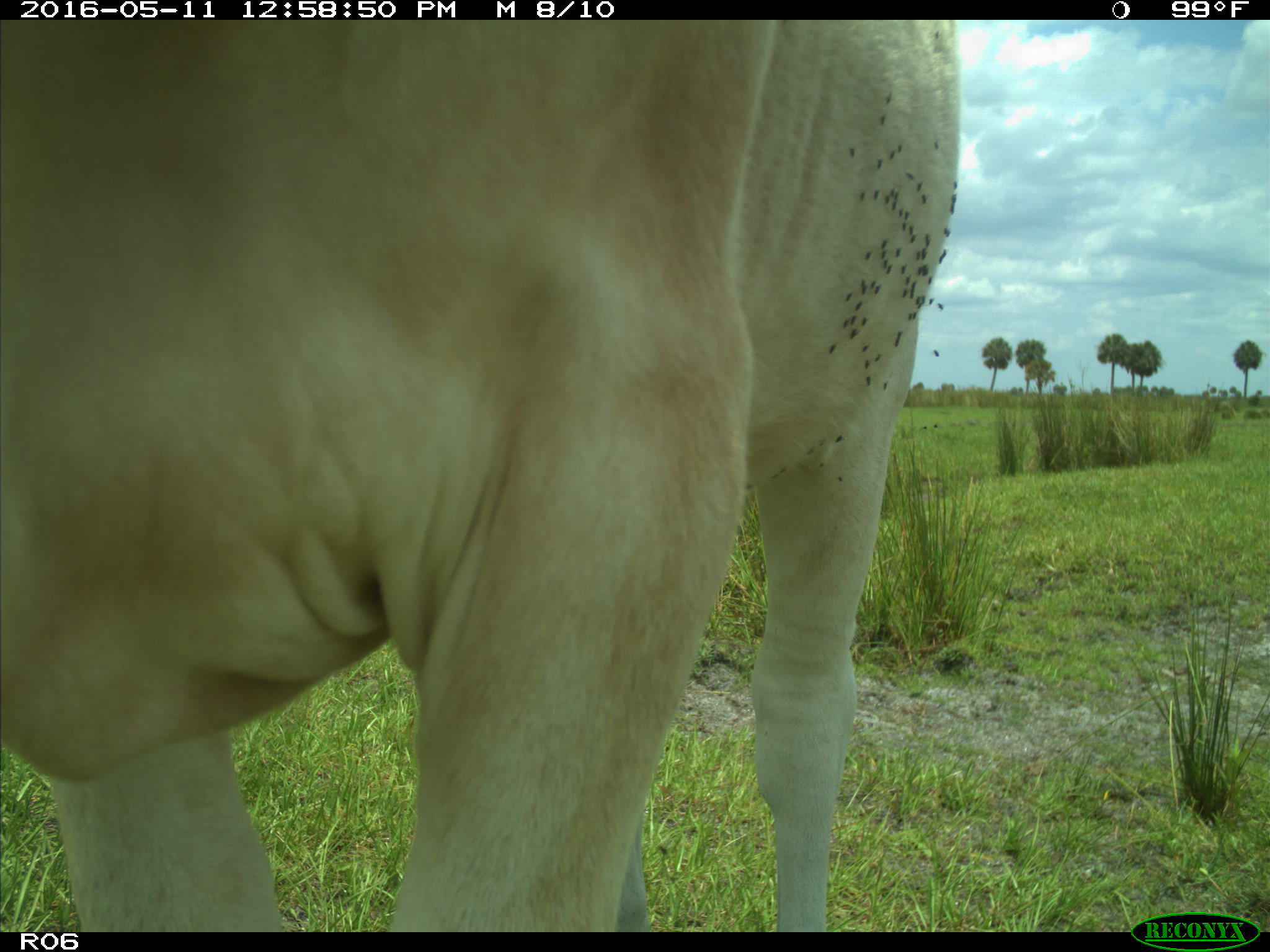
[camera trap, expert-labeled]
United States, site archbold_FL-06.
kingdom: Animalia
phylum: Chordata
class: Mammalia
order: Artiodactyla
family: Bovidae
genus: Bos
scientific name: Bos taurus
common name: domestic cow